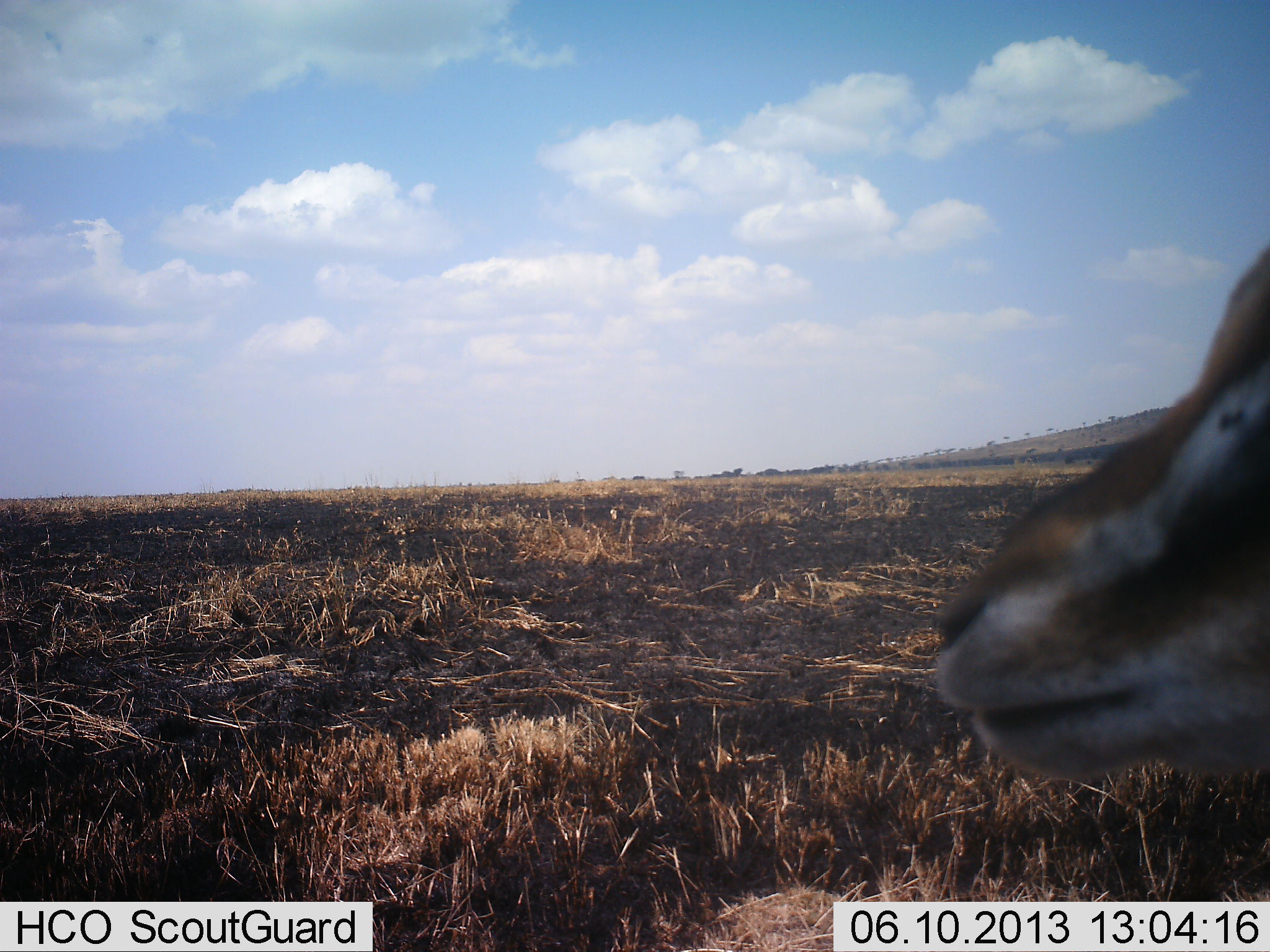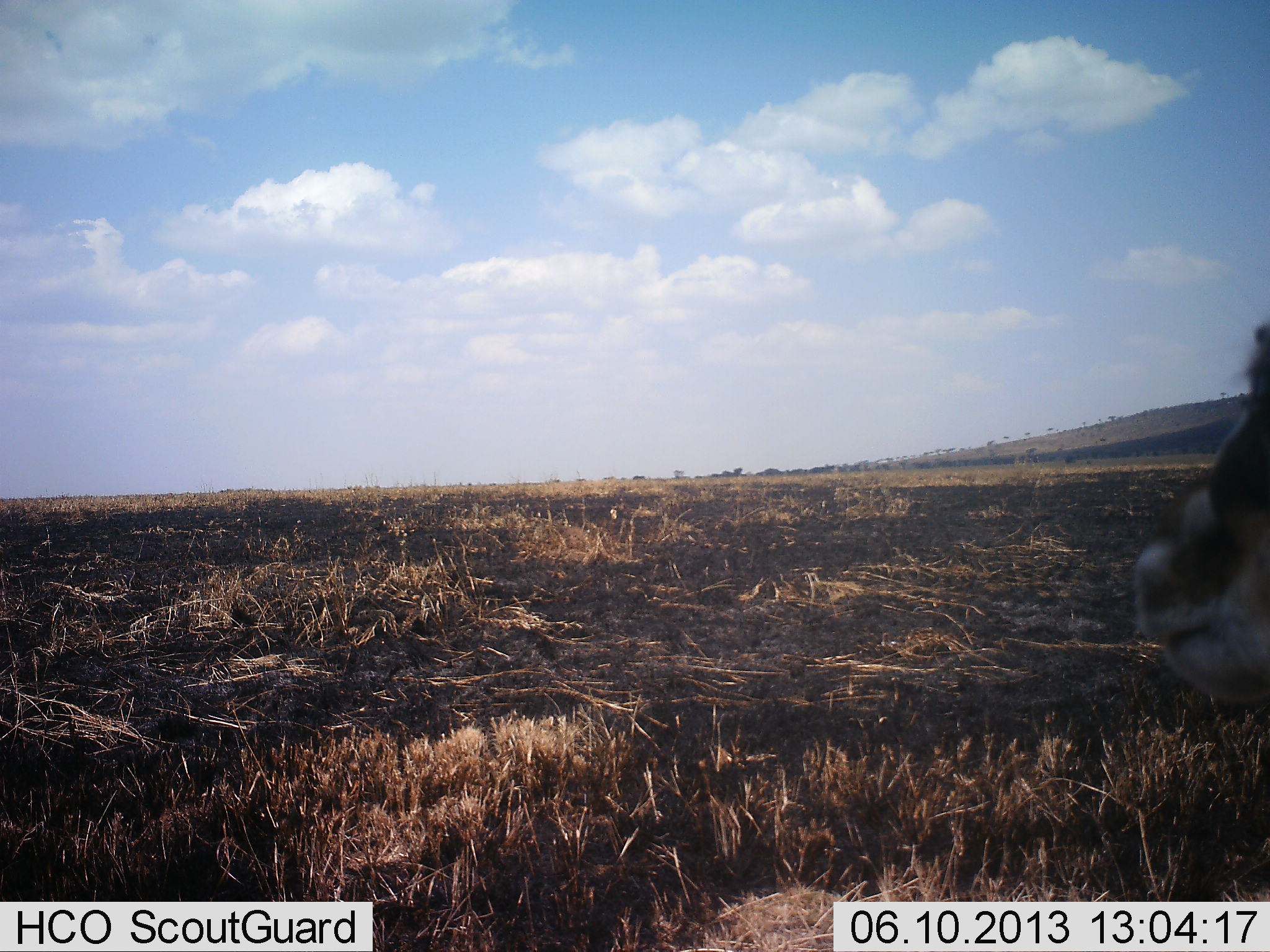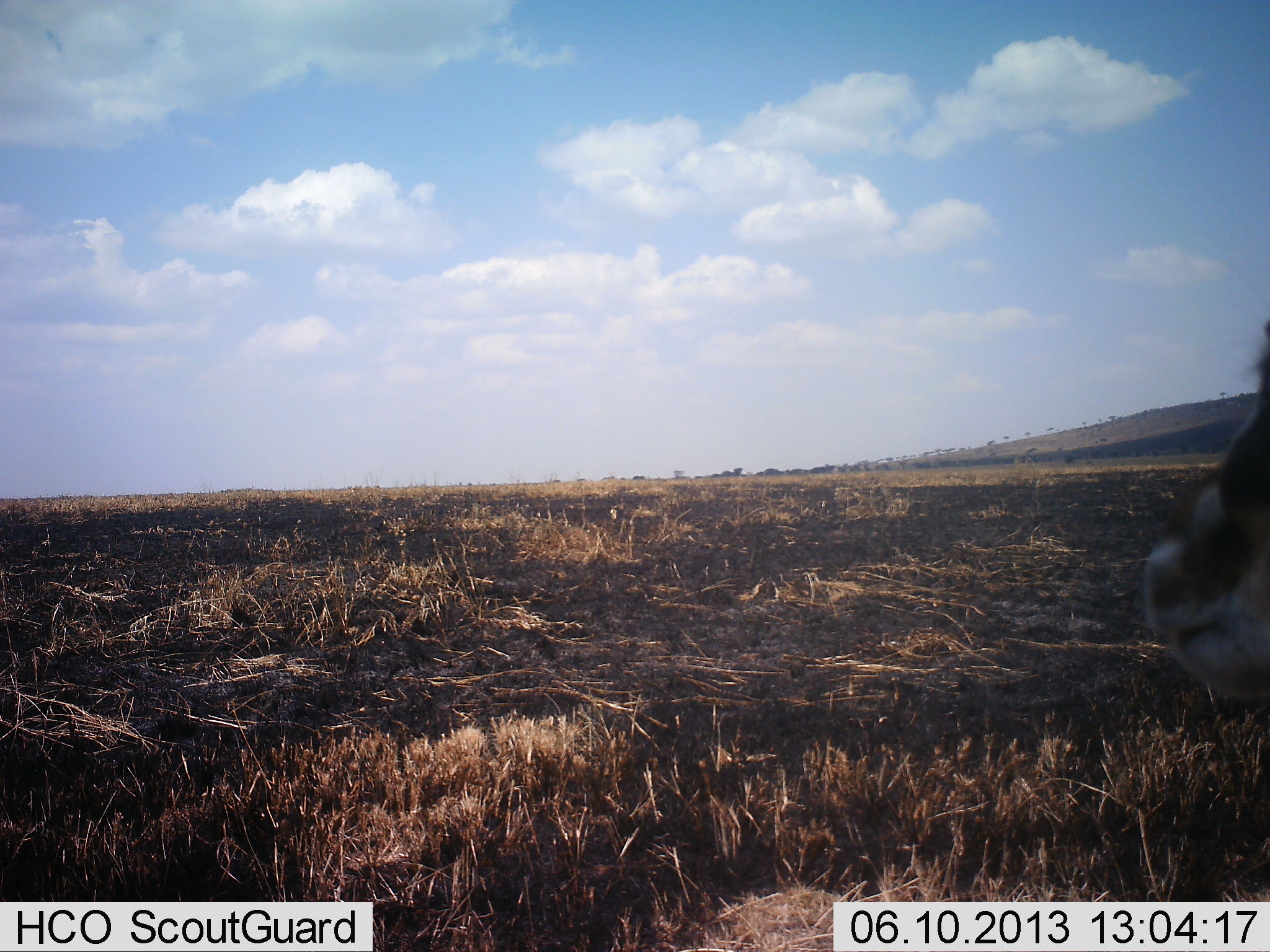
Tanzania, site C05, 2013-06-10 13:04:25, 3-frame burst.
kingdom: Animalia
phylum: Chordata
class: Mammalia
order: Artiodactyla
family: Bovidae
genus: Eudorcas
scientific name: Eudorcas thomsonii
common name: thomson's gazelle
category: gazellethomsons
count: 1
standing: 90%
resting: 0%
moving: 10%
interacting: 0%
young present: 0%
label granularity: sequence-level